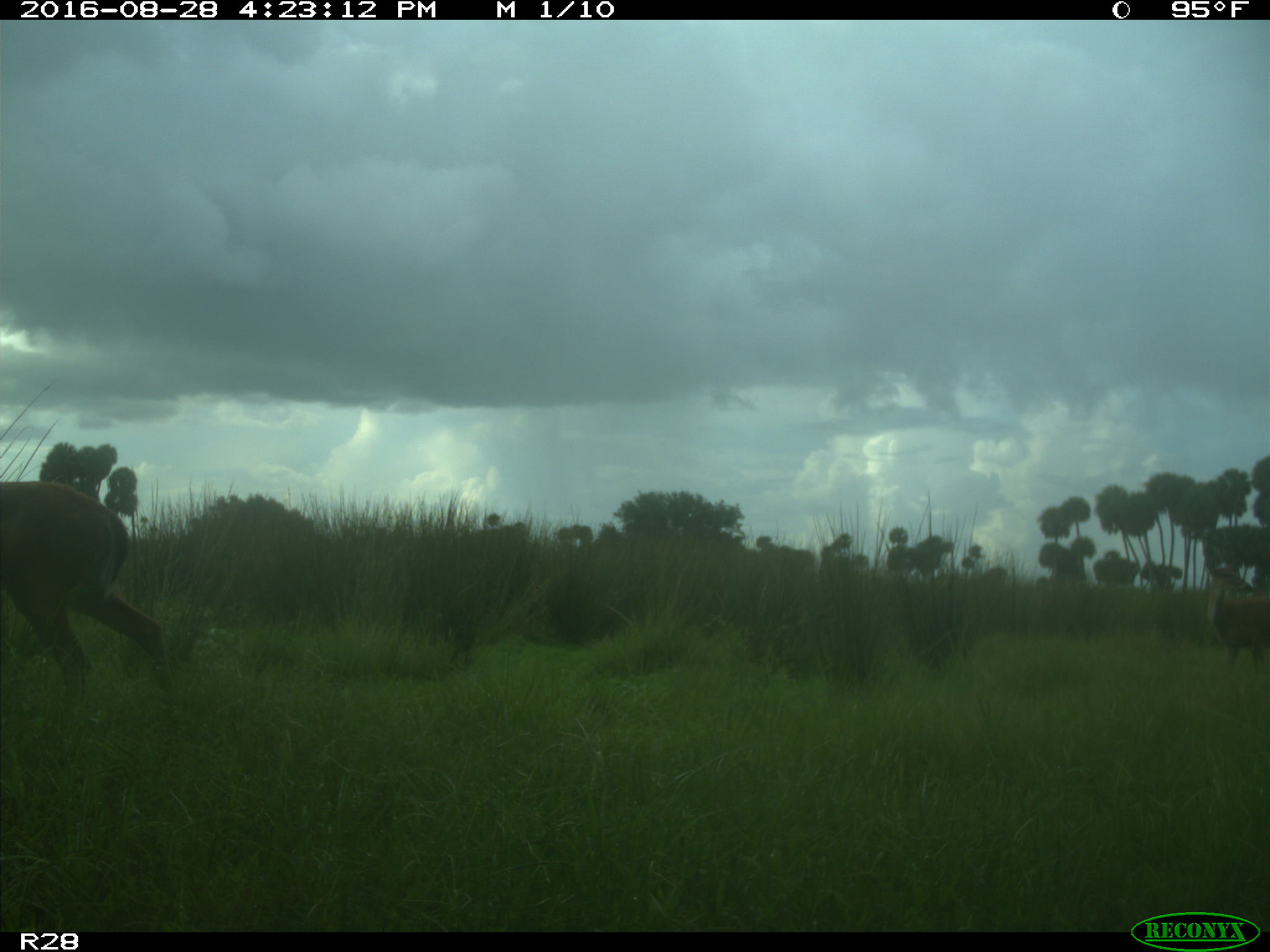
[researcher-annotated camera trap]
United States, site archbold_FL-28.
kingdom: Animalia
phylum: Chordata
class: Mammalia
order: Artiodactyla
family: Cervidae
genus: Odocoileus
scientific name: Odocoileus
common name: deer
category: unidentified deer